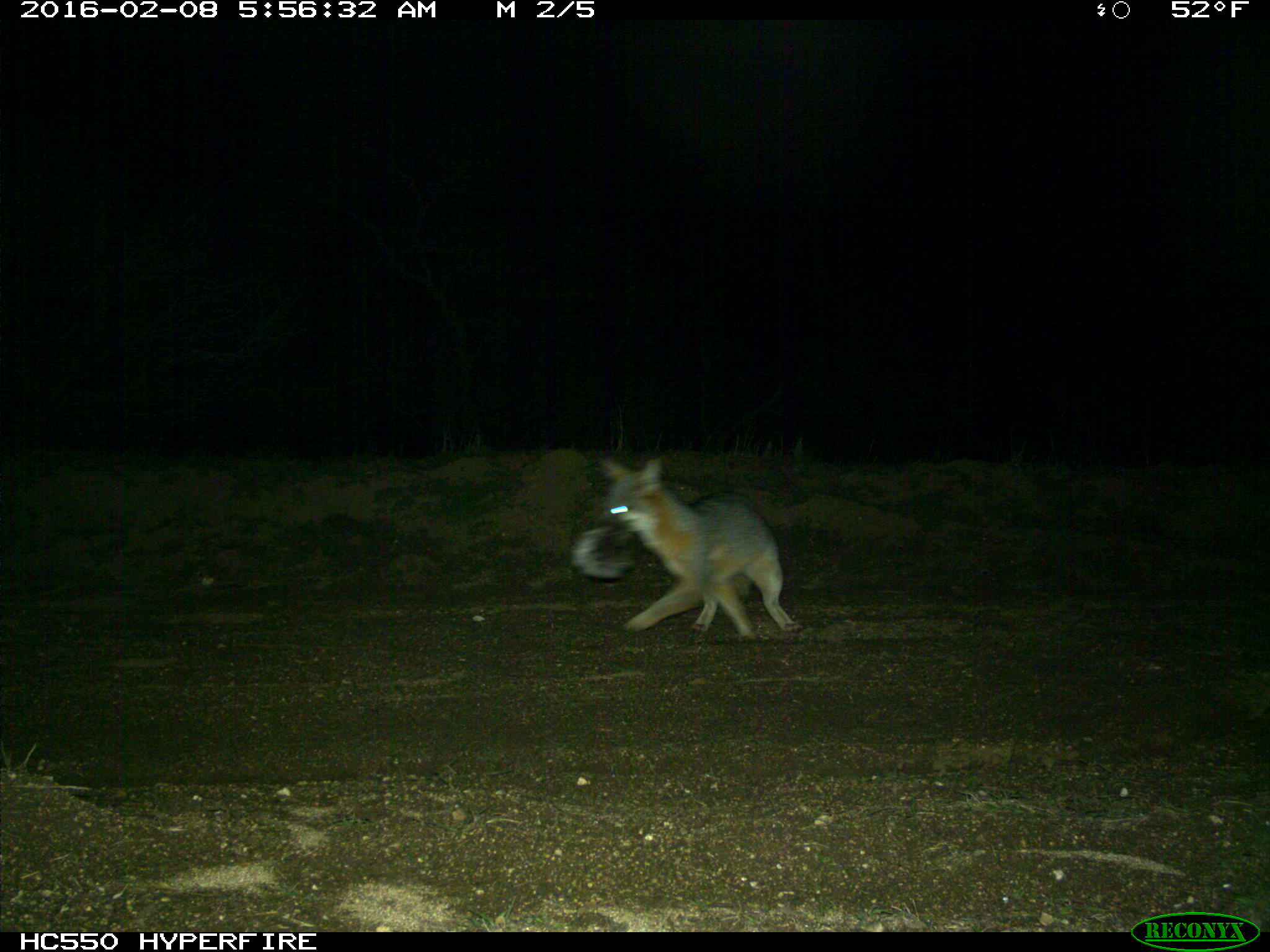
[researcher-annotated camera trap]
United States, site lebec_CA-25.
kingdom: Animalia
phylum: Chordata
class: Mammalia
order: Carnivora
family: Canidae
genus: Urocyon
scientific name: Urocyon cinereoargenteus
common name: gray fox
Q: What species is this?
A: Urocyon cinereoargenteus (gray fox).